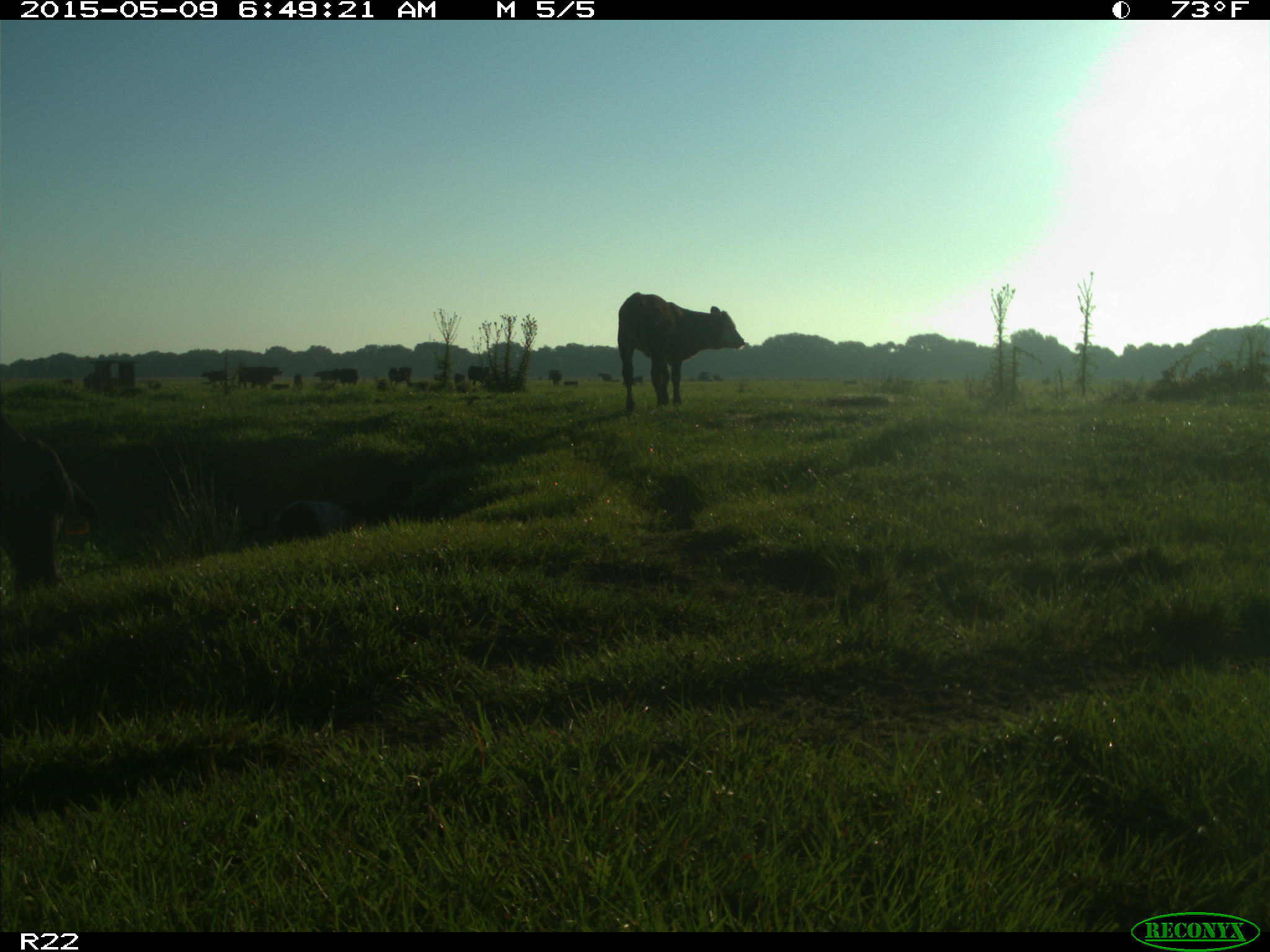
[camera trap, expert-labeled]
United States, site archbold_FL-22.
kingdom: Animalia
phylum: Chordata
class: Mammalia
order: Artiodactyla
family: Bovidae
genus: Bos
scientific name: Bos taurus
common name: domestic cow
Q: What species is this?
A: Bos taurus (domestic cow).